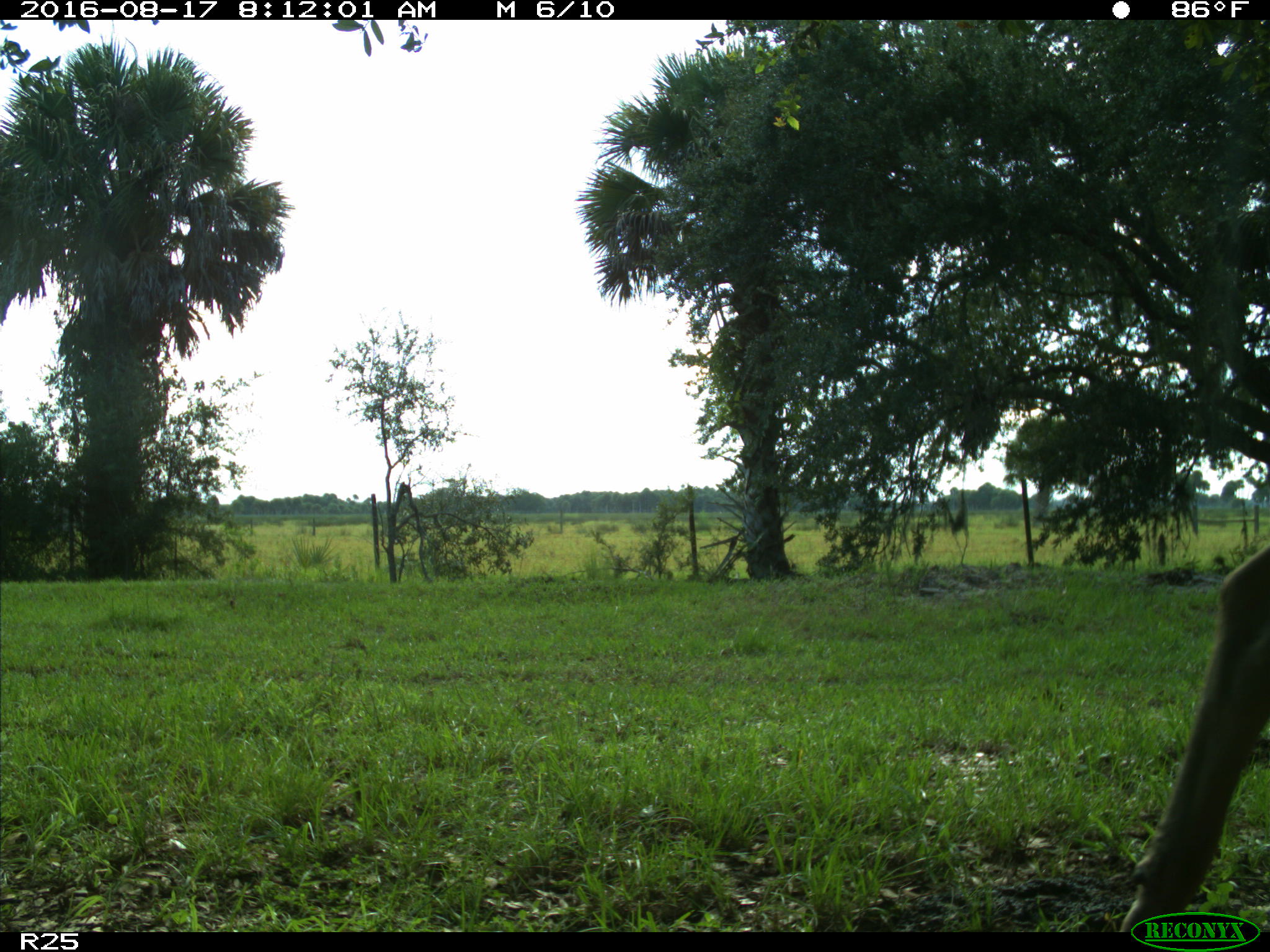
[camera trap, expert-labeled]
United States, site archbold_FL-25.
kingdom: Animalia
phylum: Chordata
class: Mammalia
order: Artiodactyla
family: Bovidae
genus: Bos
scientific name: Bos taurus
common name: domestic cow